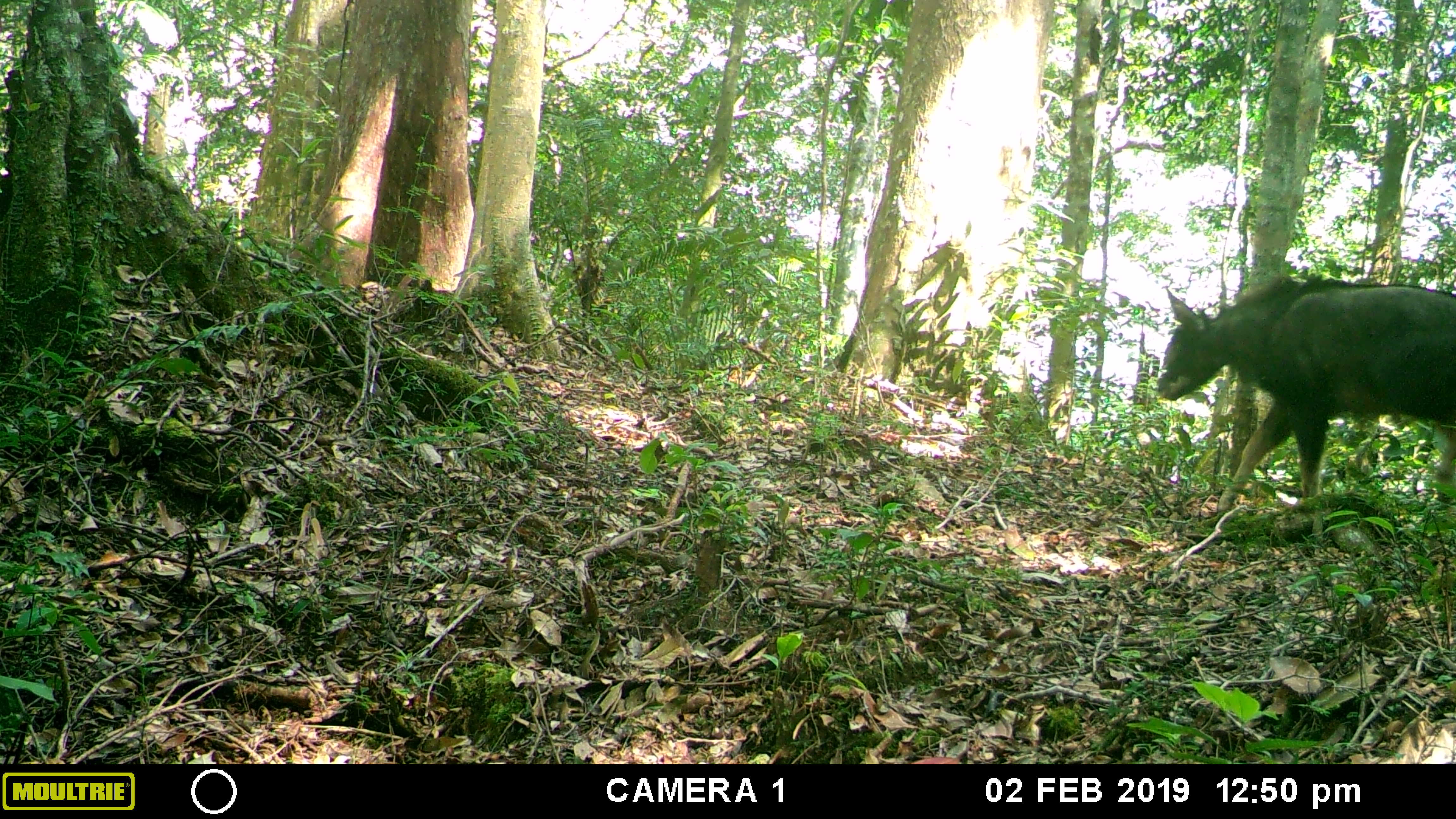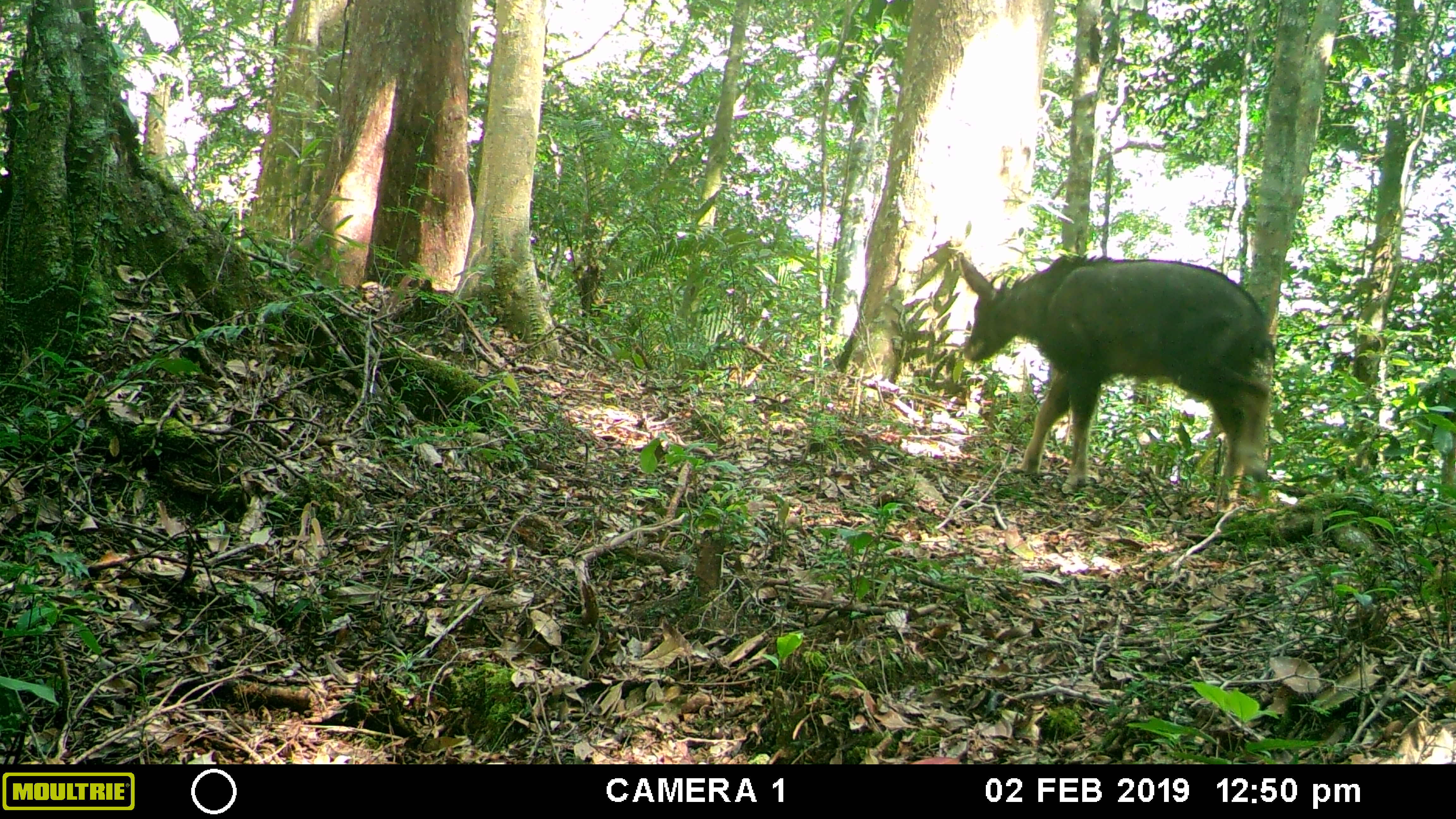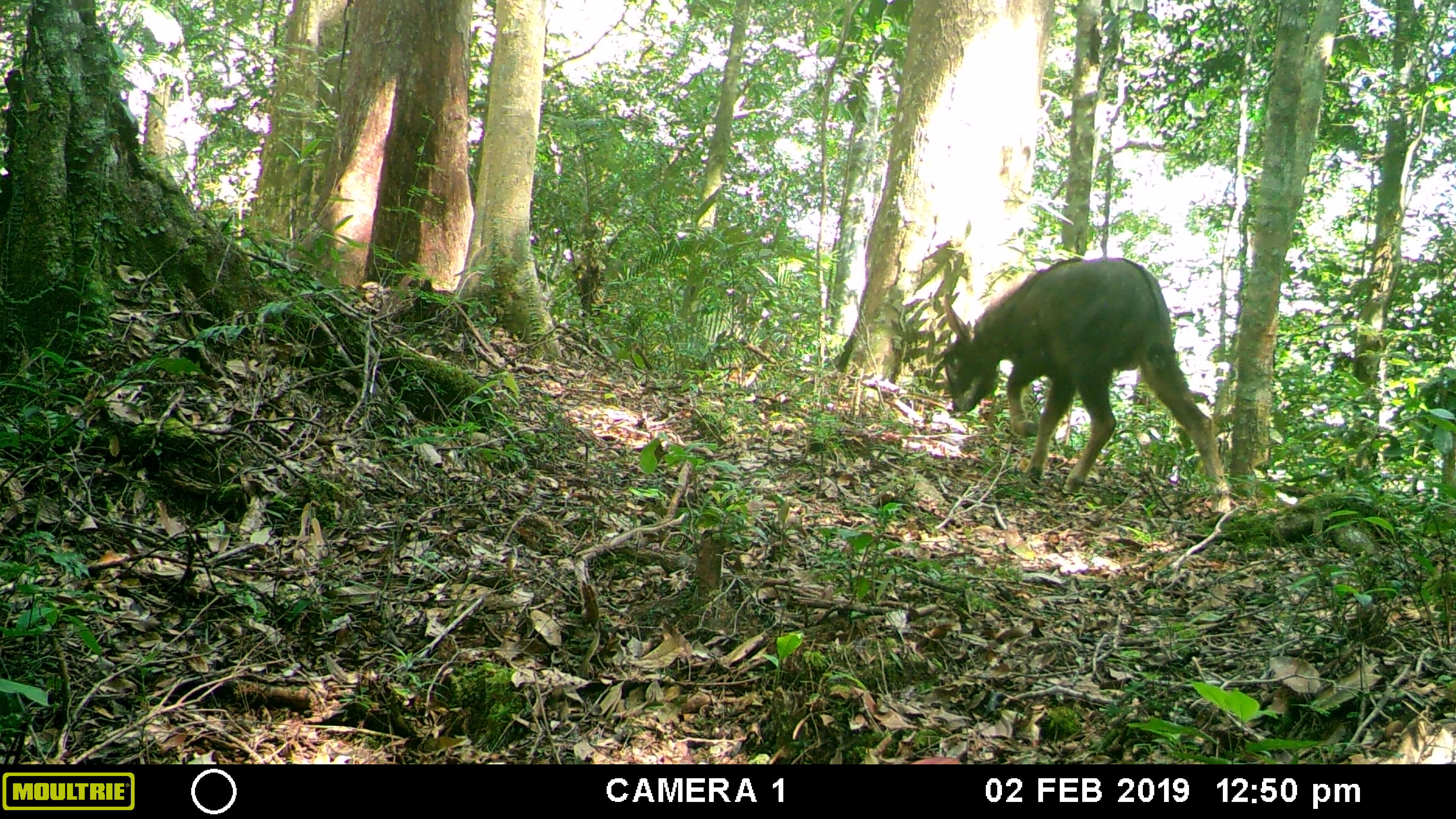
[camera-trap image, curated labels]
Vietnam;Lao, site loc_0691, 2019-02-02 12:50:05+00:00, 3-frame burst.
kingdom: Animalia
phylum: Chordata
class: Mammalia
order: Artiodactyla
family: Bovidae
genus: Capricornis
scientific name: Capricornis sumatraensis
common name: chinese serow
Chinese serow (Capricornis sumatraensis). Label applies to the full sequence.